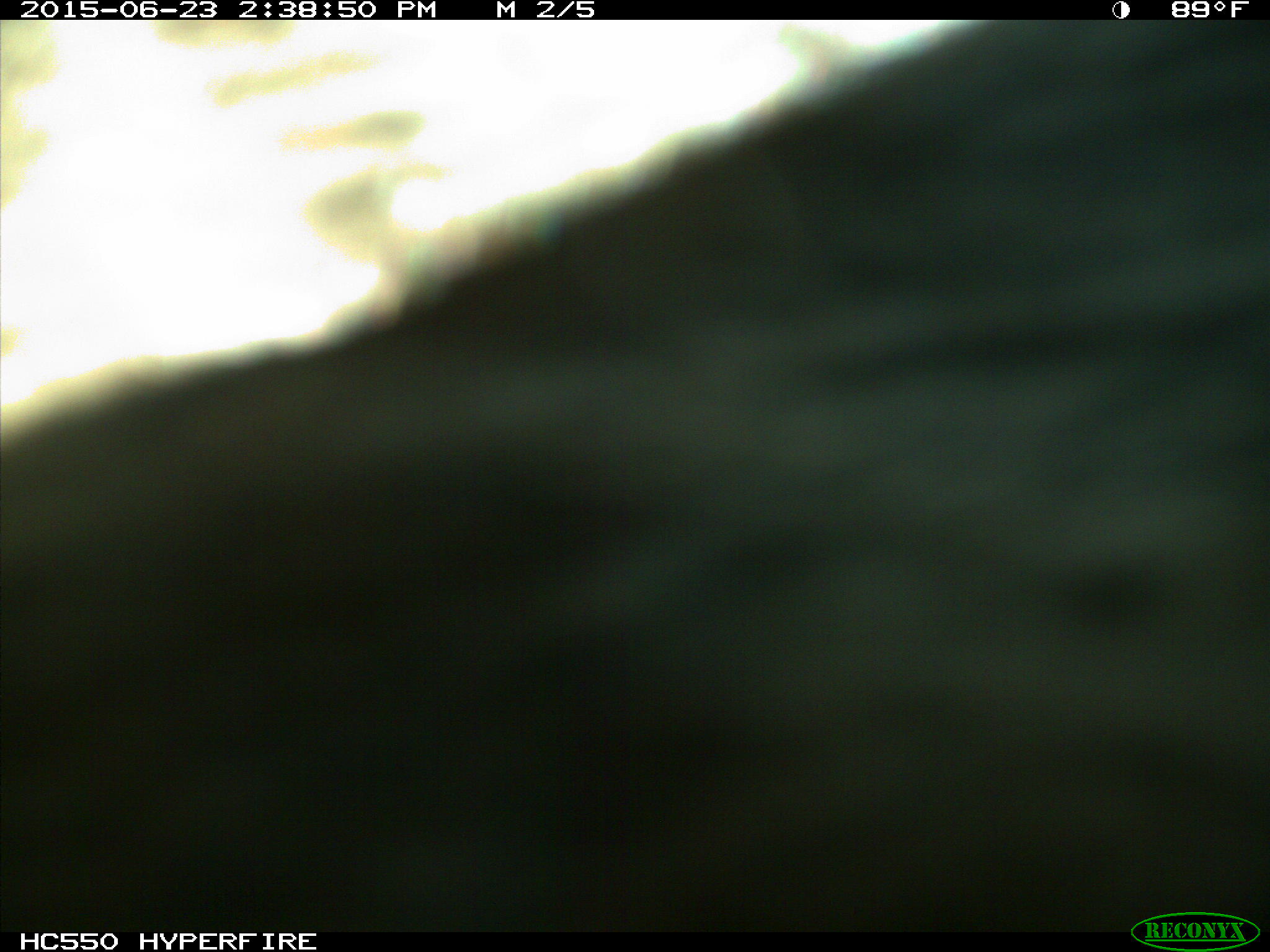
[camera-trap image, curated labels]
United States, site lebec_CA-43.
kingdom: Animalia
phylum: Chordata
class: Mammalia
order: Artiodactyla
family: Bovidae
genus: Bos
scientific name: Bos taurus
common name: domestic cow